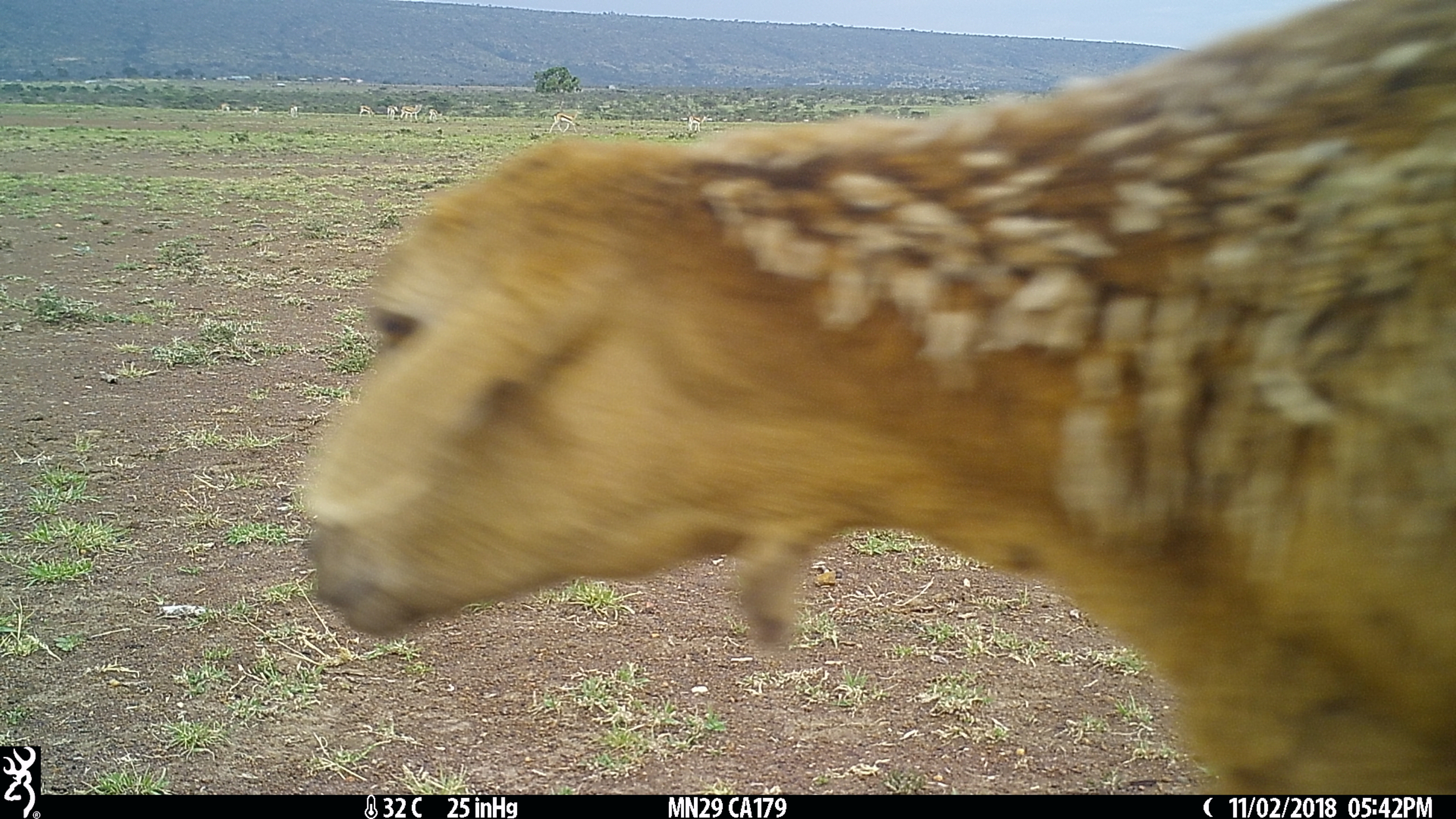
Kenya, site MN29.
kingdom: Animalia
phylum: Chordata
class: Mammalia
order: Artiodactyla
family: Bovidae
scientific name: Bovidae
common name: sheep or goat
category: shoat